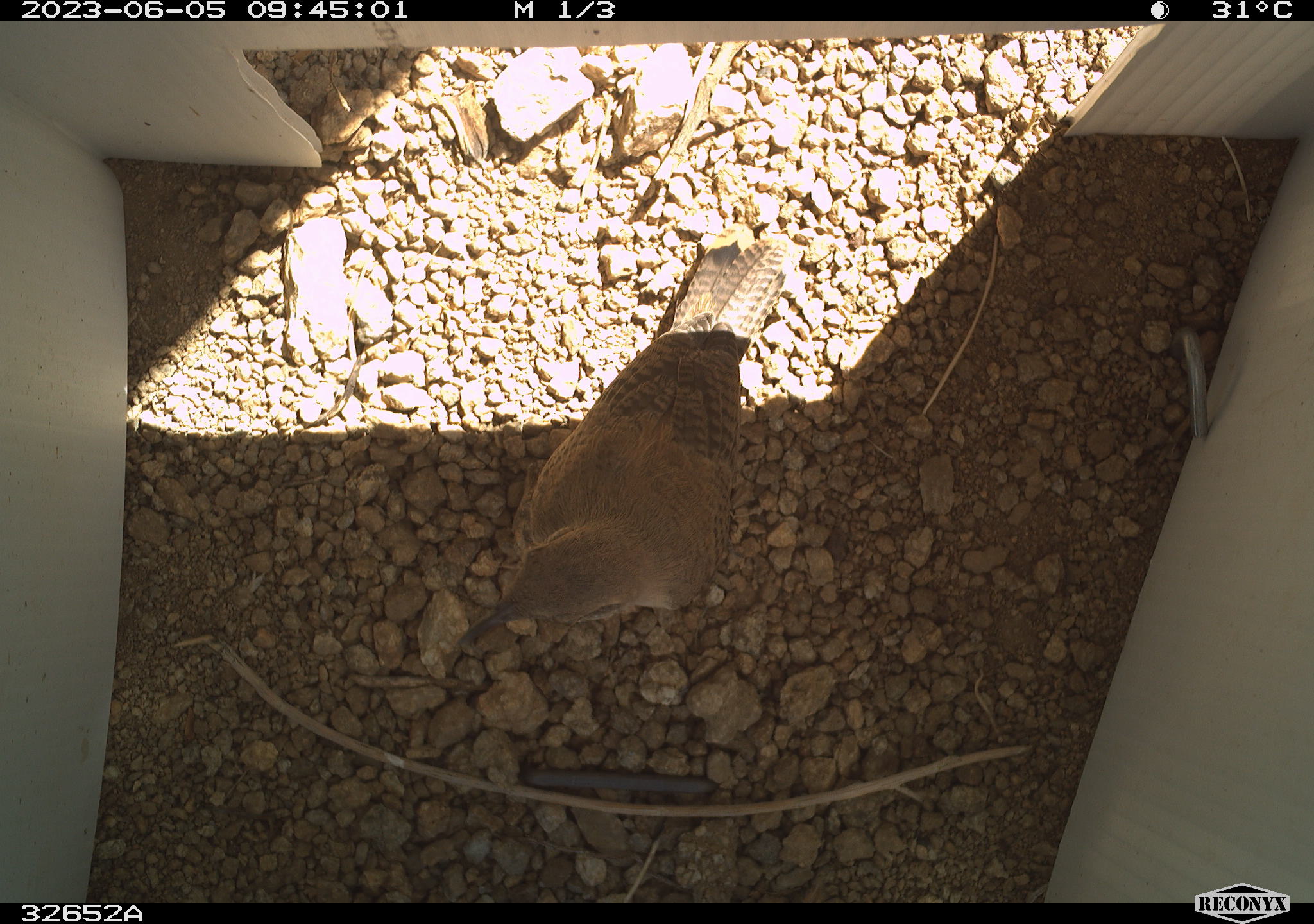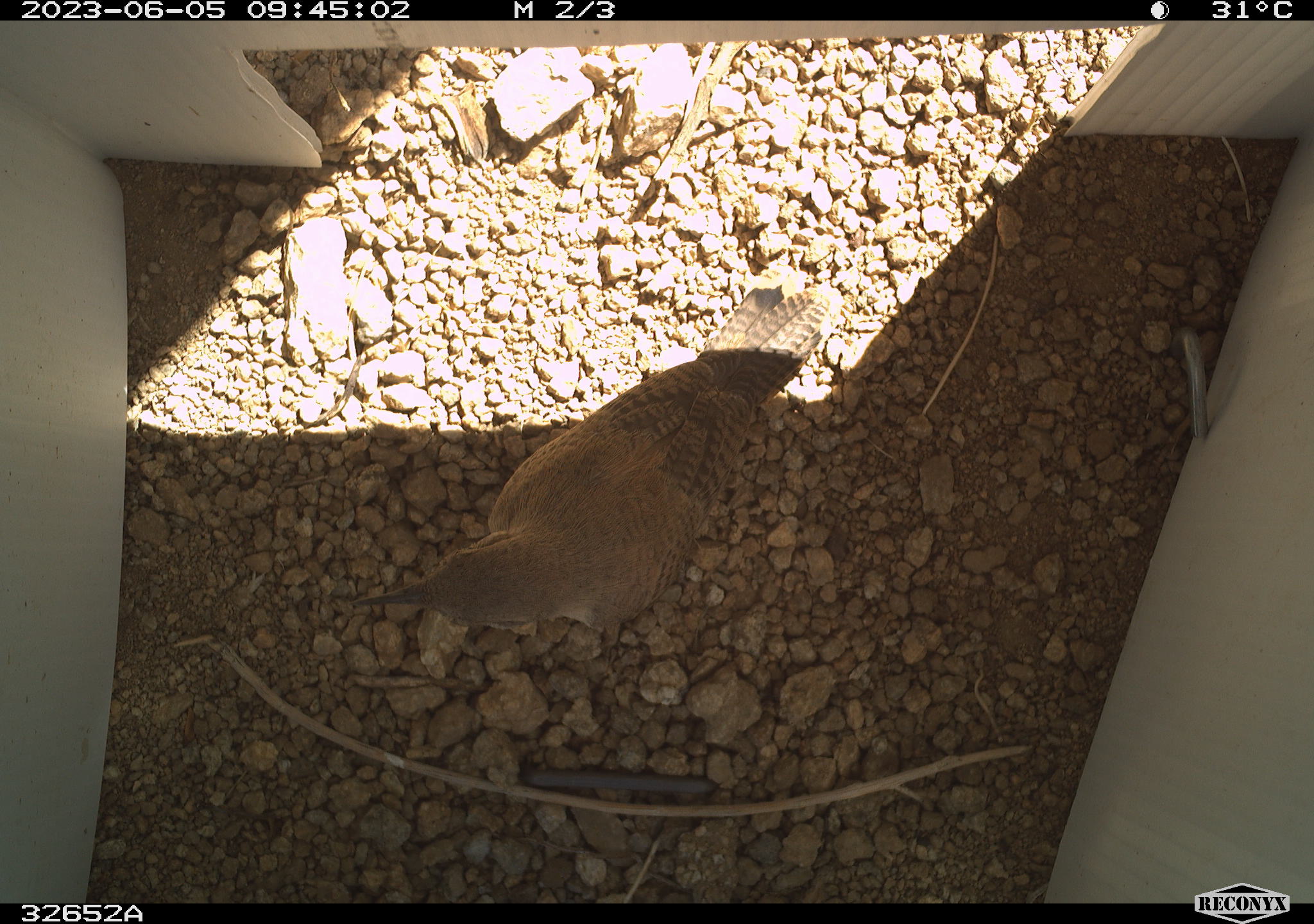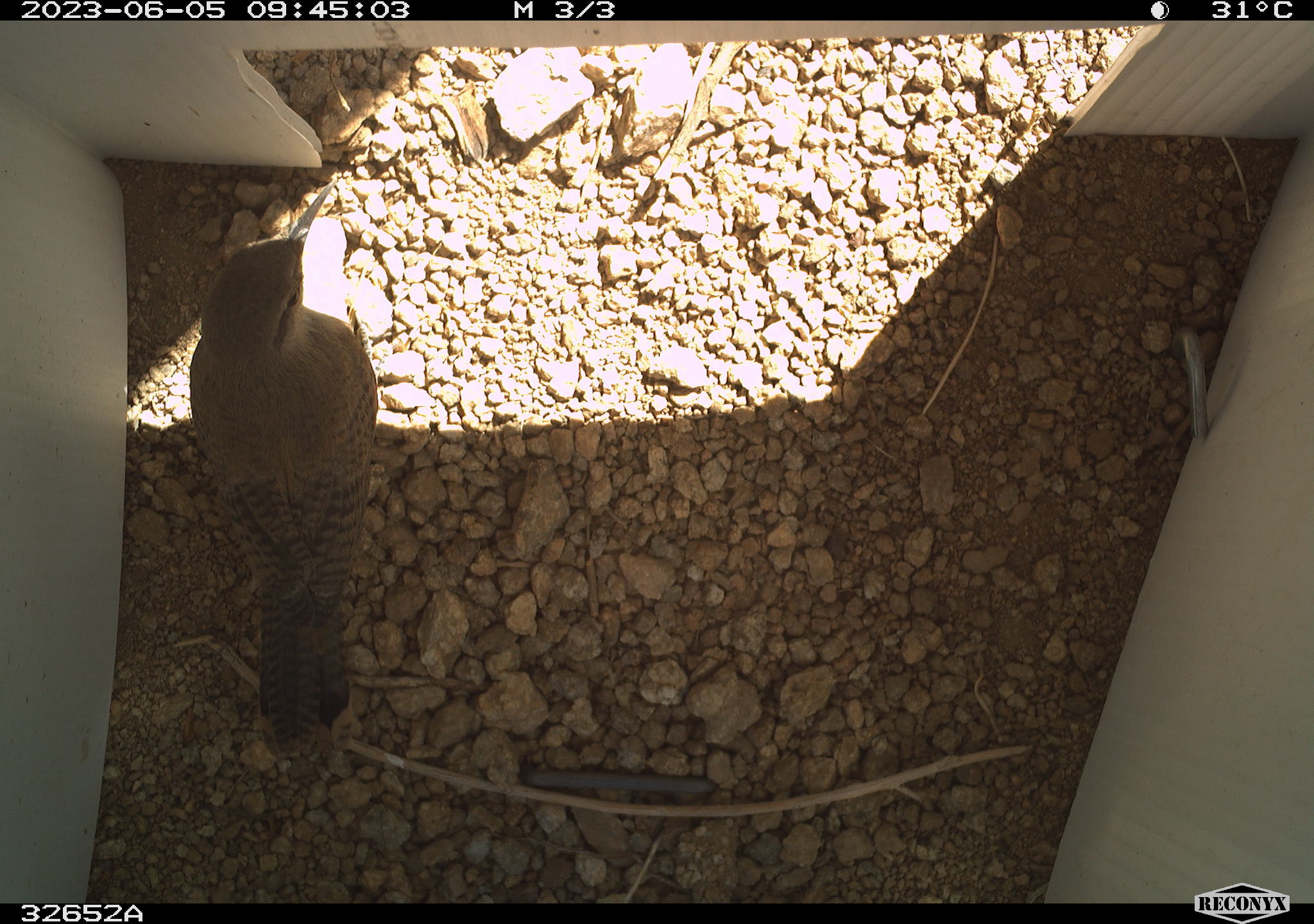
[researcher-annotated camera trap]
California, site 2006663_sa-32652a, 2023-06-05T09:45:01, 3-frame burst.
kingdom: Animalia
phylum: Chordata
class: Aves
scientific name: Aves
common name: bird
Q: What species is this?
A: Bird (Aves).